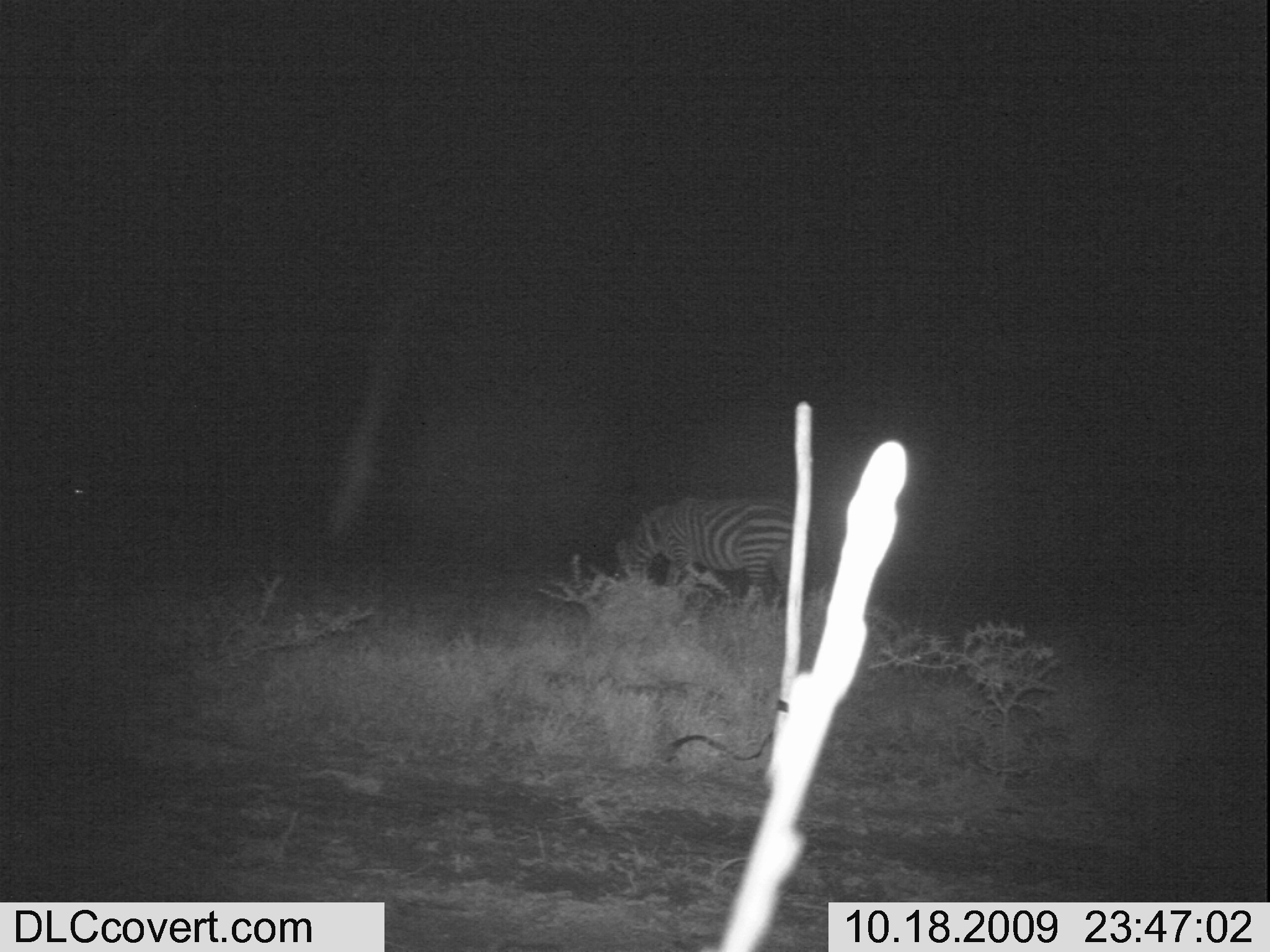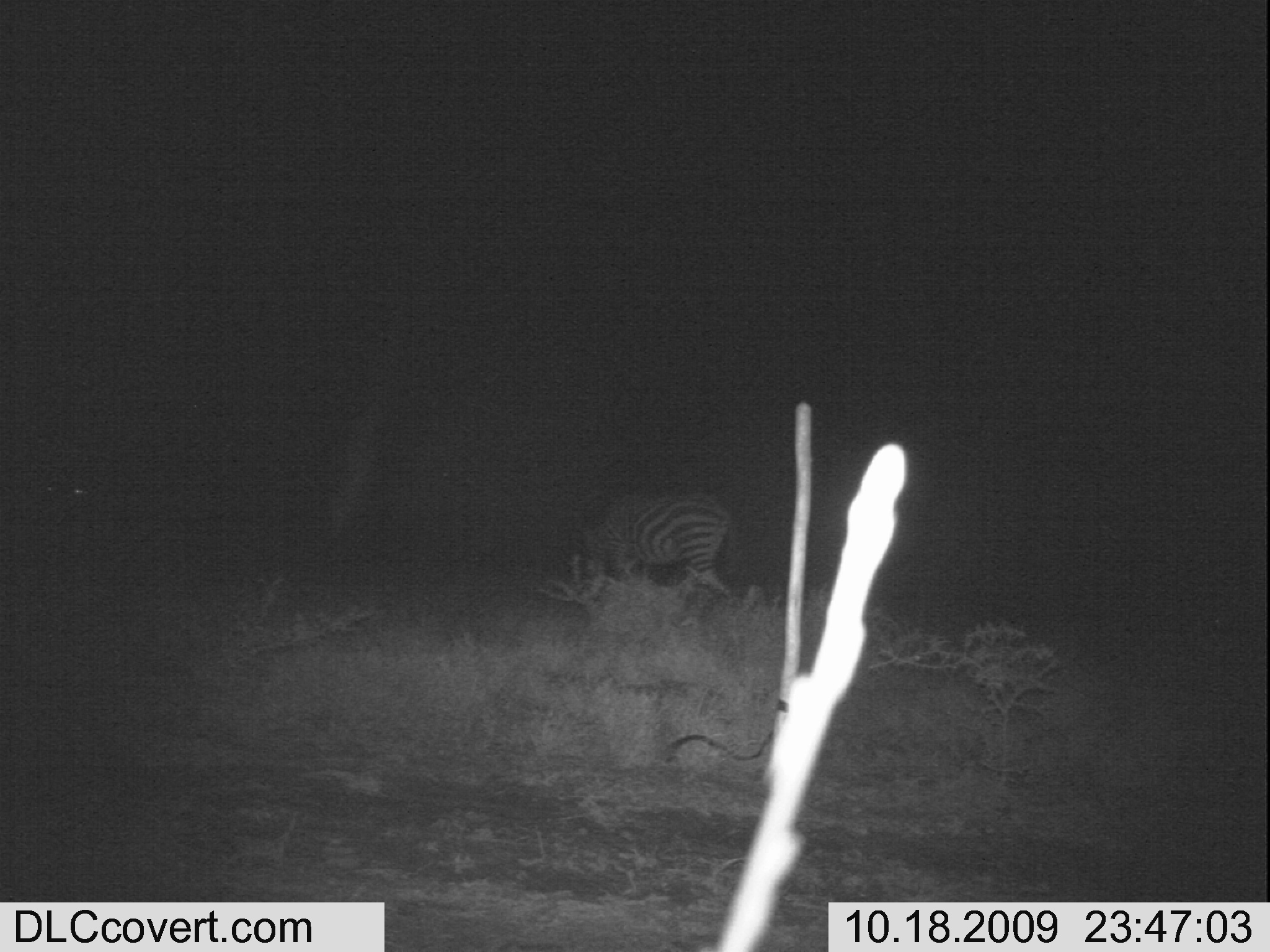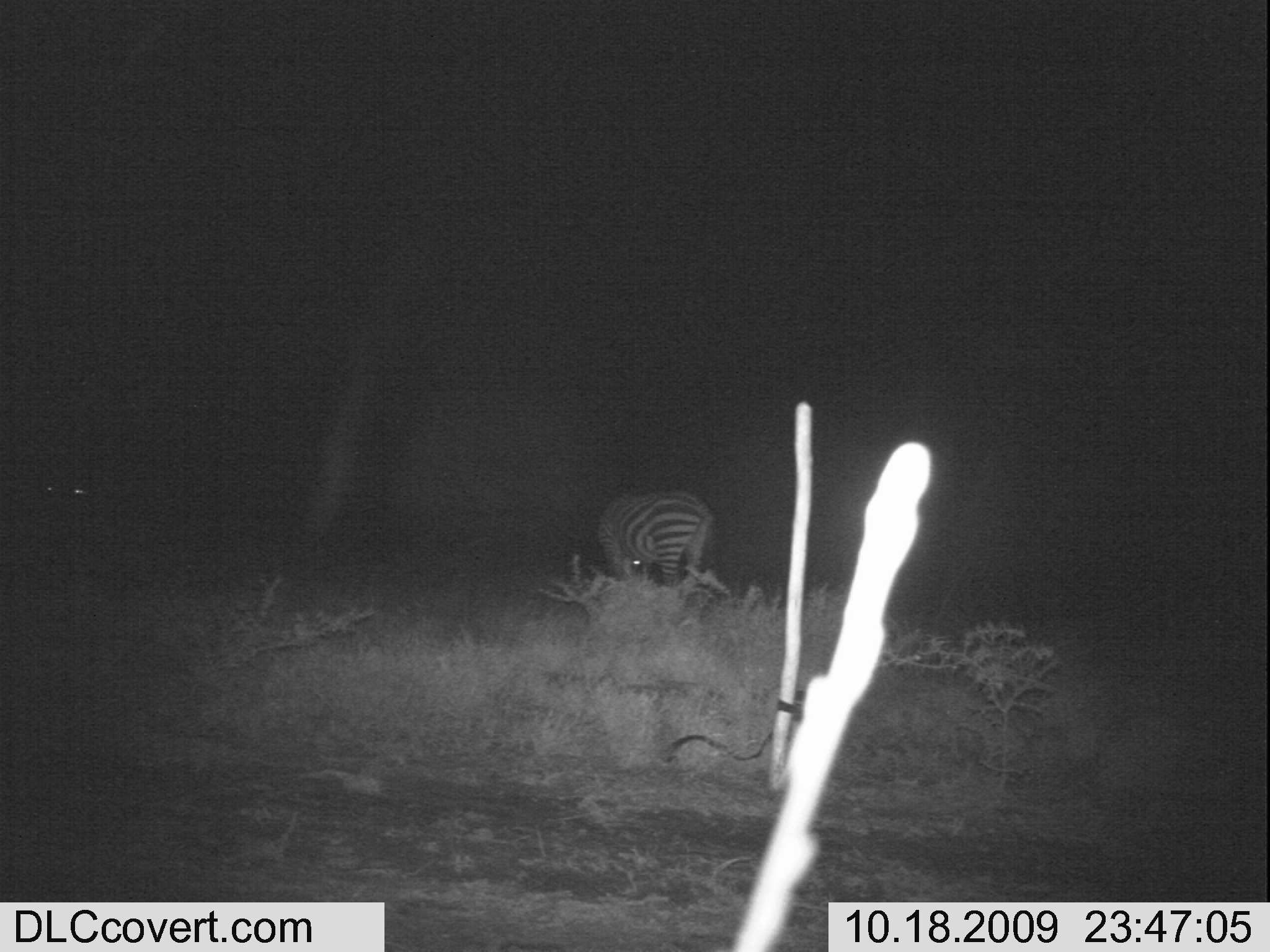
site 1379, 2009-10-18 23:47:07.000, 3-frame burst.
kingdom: Animalia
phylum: Chordata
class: Mammalia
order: Perissodactyla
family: Equidae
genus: Equus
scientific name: Equus quagga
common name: plains zebra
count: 1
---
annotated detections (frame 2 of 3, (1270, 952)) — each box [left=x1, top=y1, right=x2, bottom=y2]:
equus quagga: [left=546, top=492, right=735, bottom=611]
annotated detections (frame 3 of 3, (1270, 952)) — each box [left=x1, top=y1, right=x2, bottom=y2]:
equus quagga: [left=596, top=490, right=717, bottom=591]